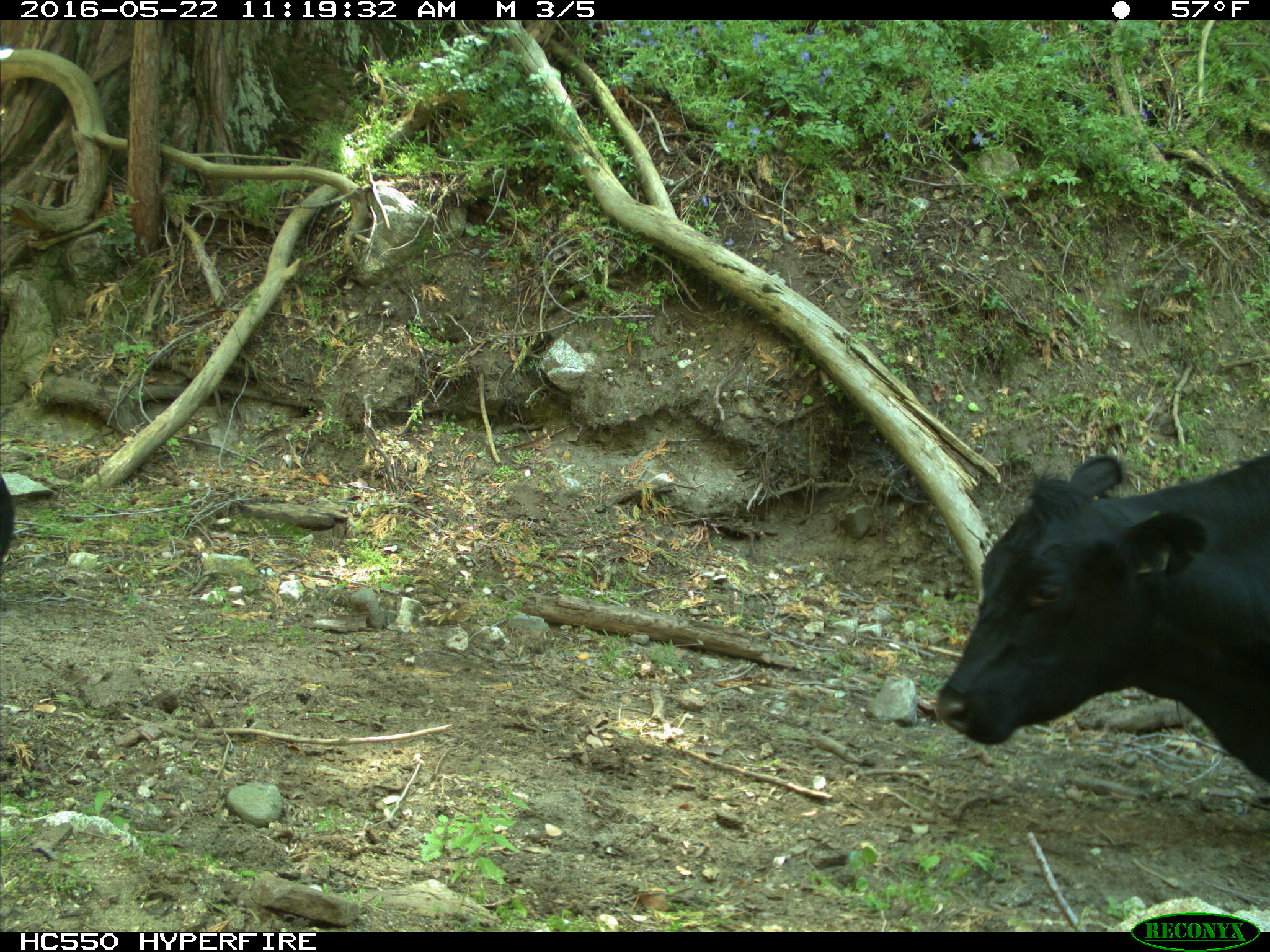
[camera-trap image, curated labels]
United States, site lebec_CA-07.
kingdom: Animalia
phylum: Chordata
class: Mammalia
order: Artiodactyla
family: Bovidae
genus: Bos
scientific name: Bos taurus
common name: domestic cow